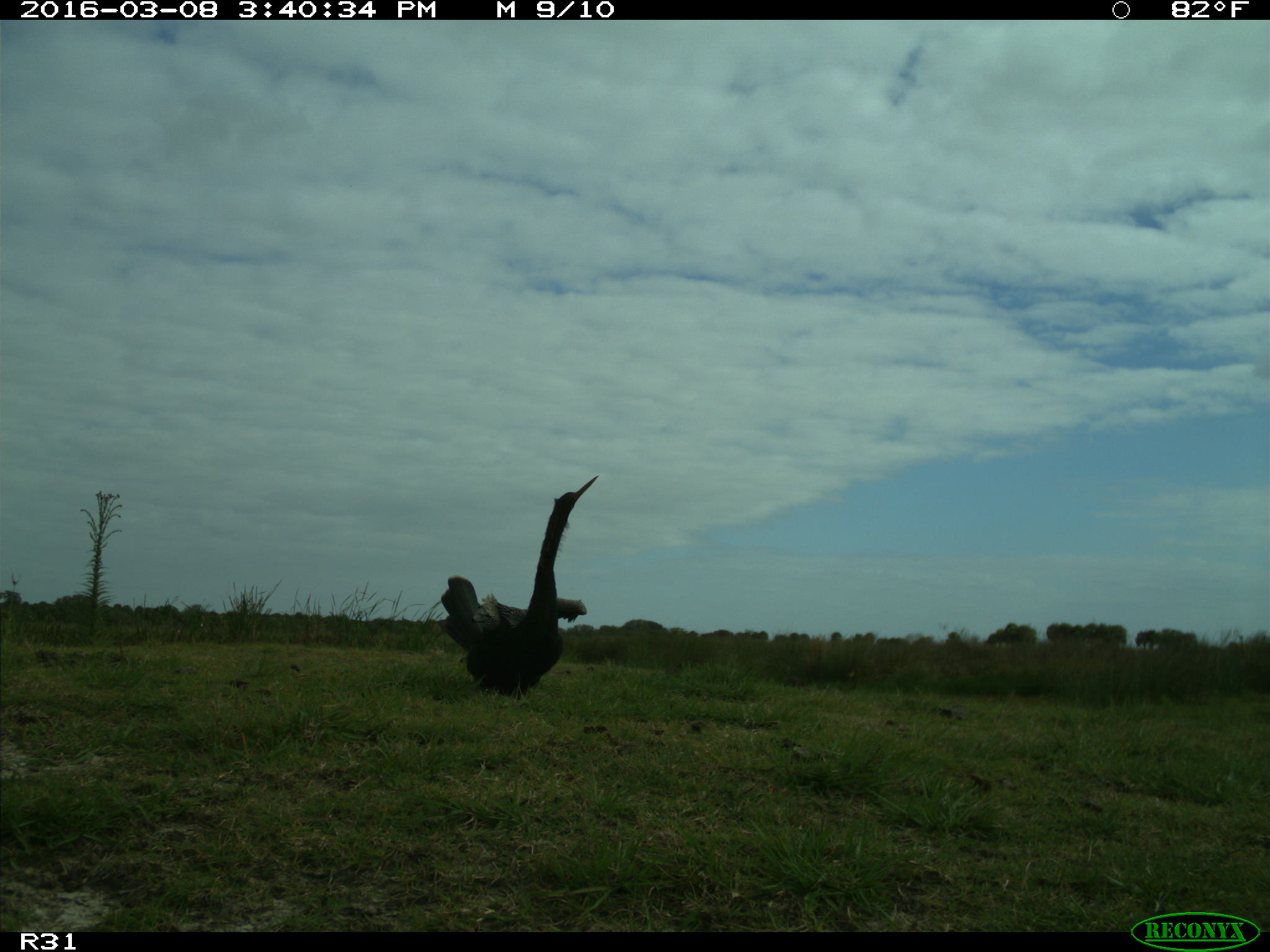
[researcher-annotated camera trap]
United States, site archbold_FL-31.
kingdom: Animalia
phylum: Chordata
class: Aves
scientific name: Aves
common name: birds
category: unidentified bird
Unidentified bird (birds) (Aves).